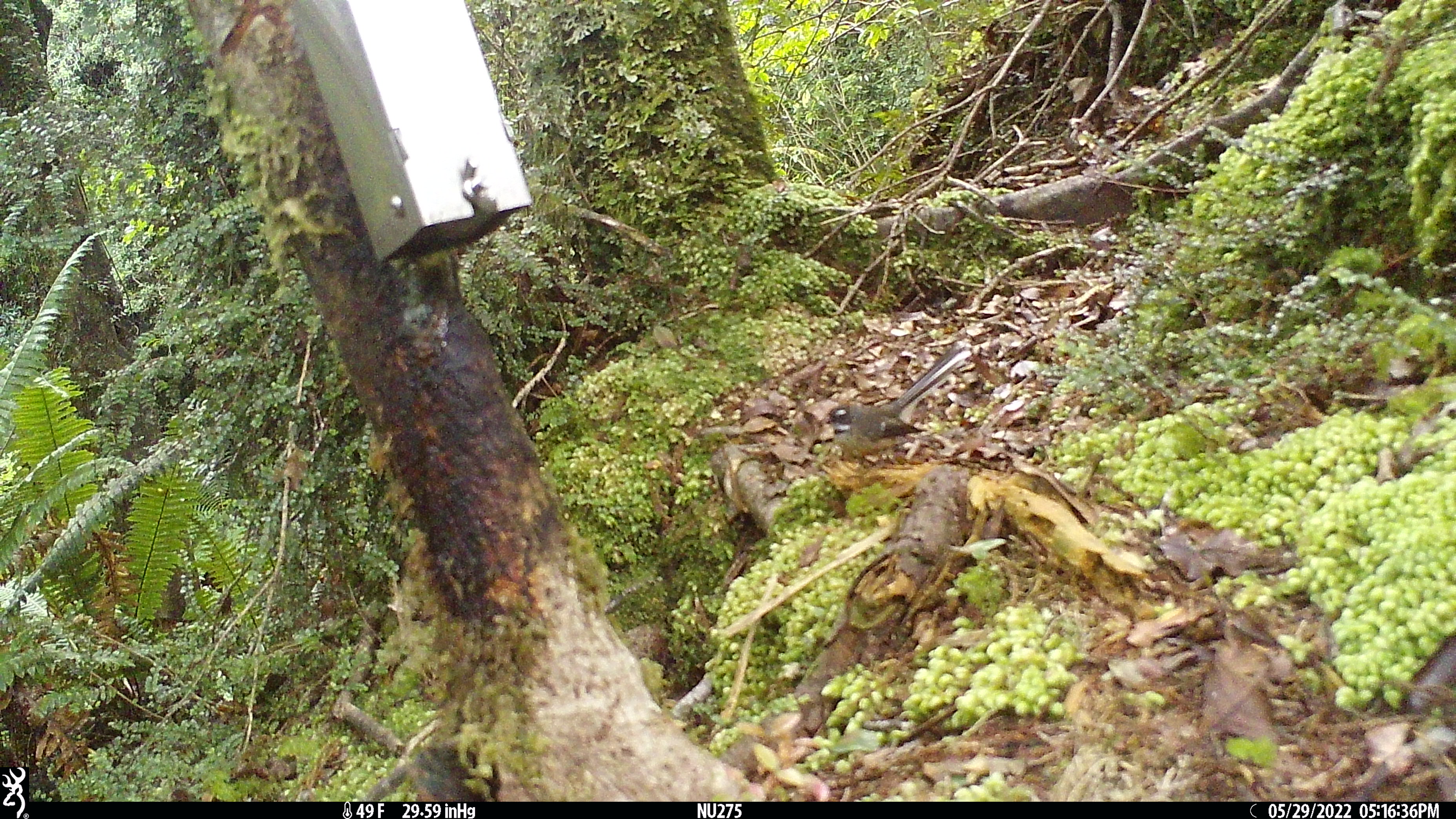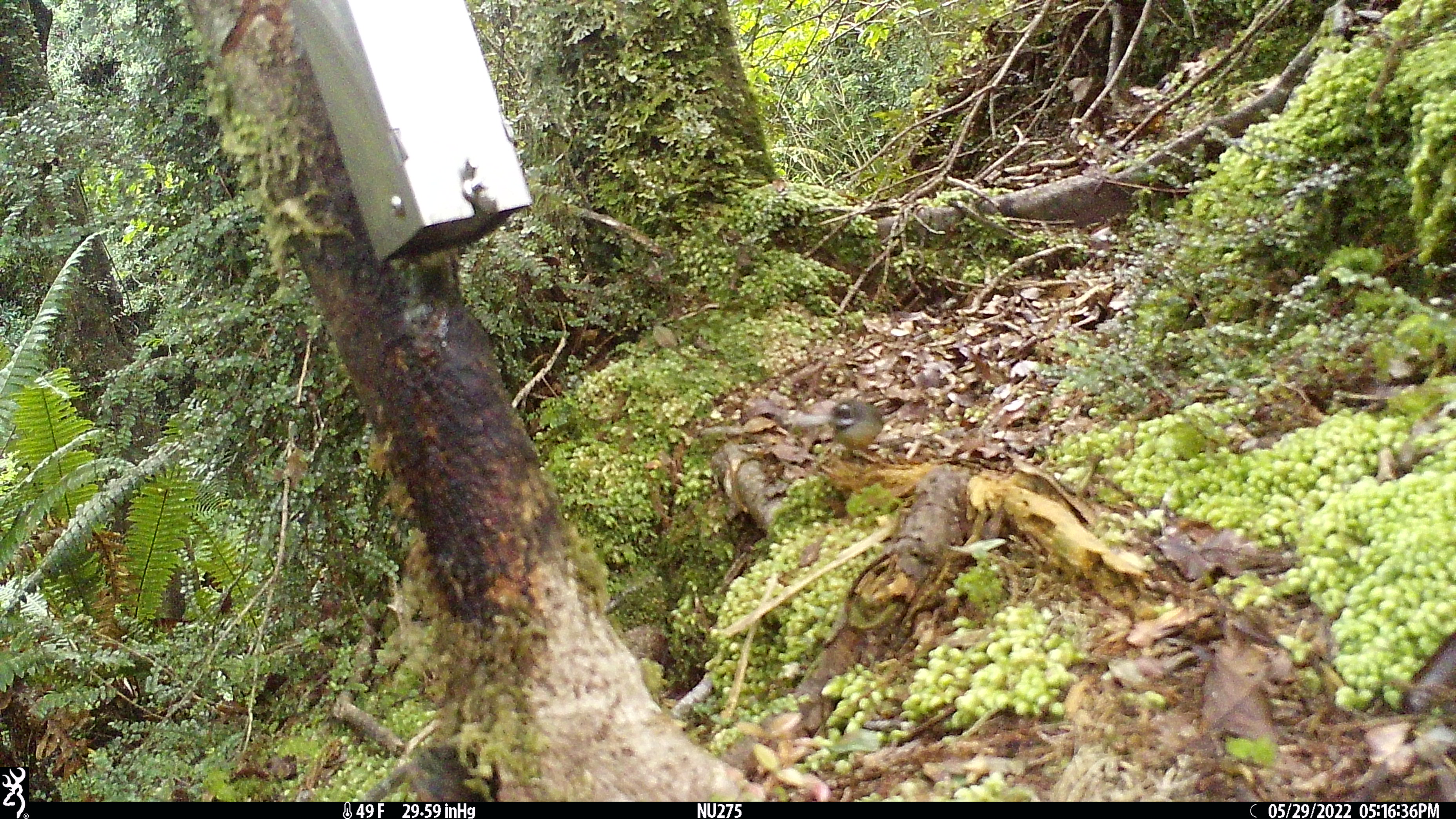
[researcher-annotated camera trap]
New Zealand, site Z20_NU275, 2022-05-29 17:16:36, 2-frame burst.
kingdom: Animalia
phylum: Chordata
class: Aves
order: Passeriformes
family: Rhipiduridae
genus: Rhipidura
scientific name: Rhipidura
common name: fantails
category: fantail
Fantail (fantails) (Rhipidura).